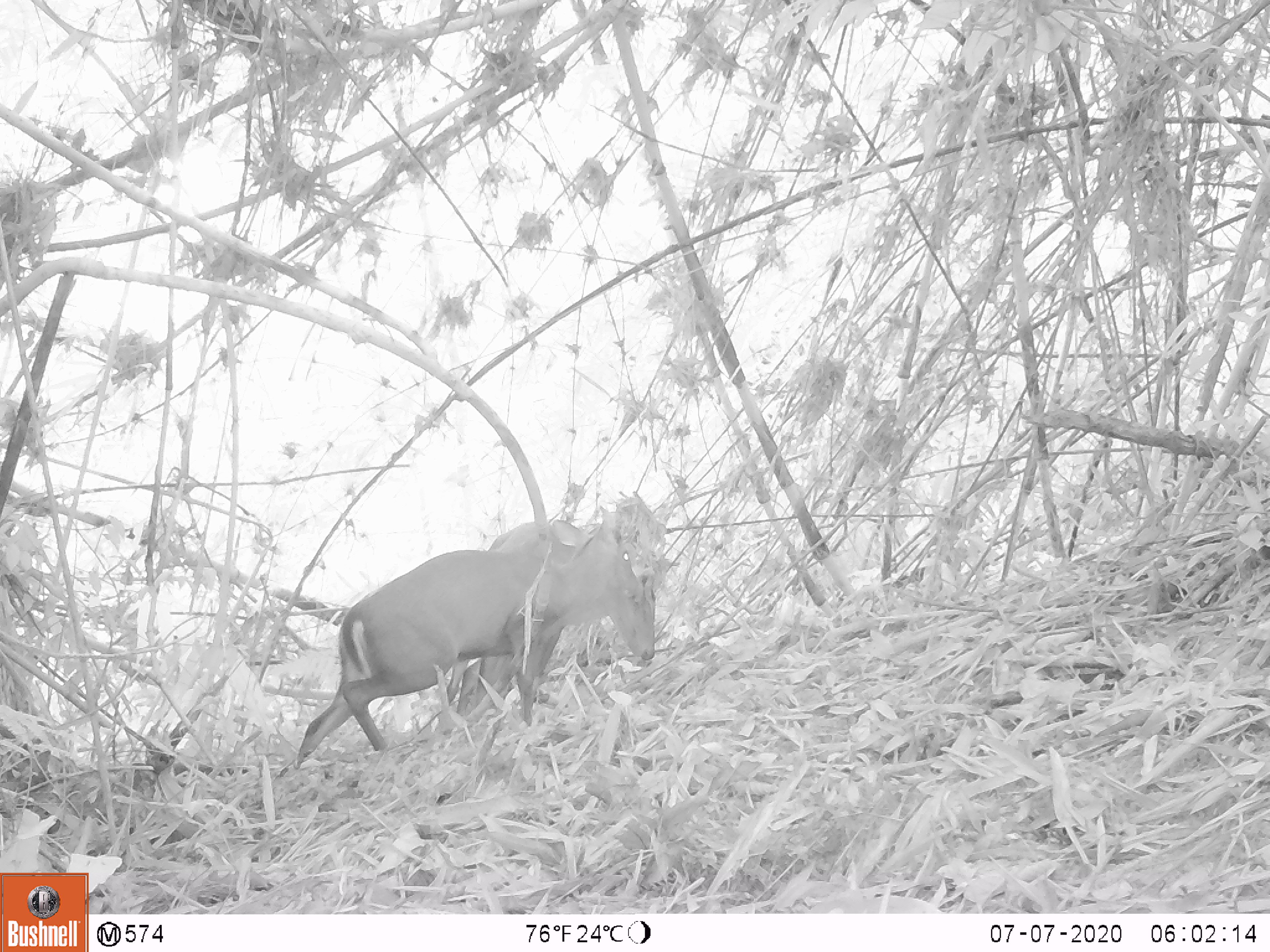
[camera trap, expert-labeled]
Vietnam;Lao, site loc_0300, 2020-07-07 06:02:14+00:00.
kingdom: Animalia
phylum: Chordata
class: Mammalia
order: Artiodactyla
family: Cervidae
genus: Muntiacus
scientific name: Muntiacus rooseveltorum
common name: roosevelt's muntjac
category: roosevelts muntjac group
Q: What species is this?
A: Roosevelts muntjac group (roosevelt's muntjac) (Muntiacus rooseveltorum).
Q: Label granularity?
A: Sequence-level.